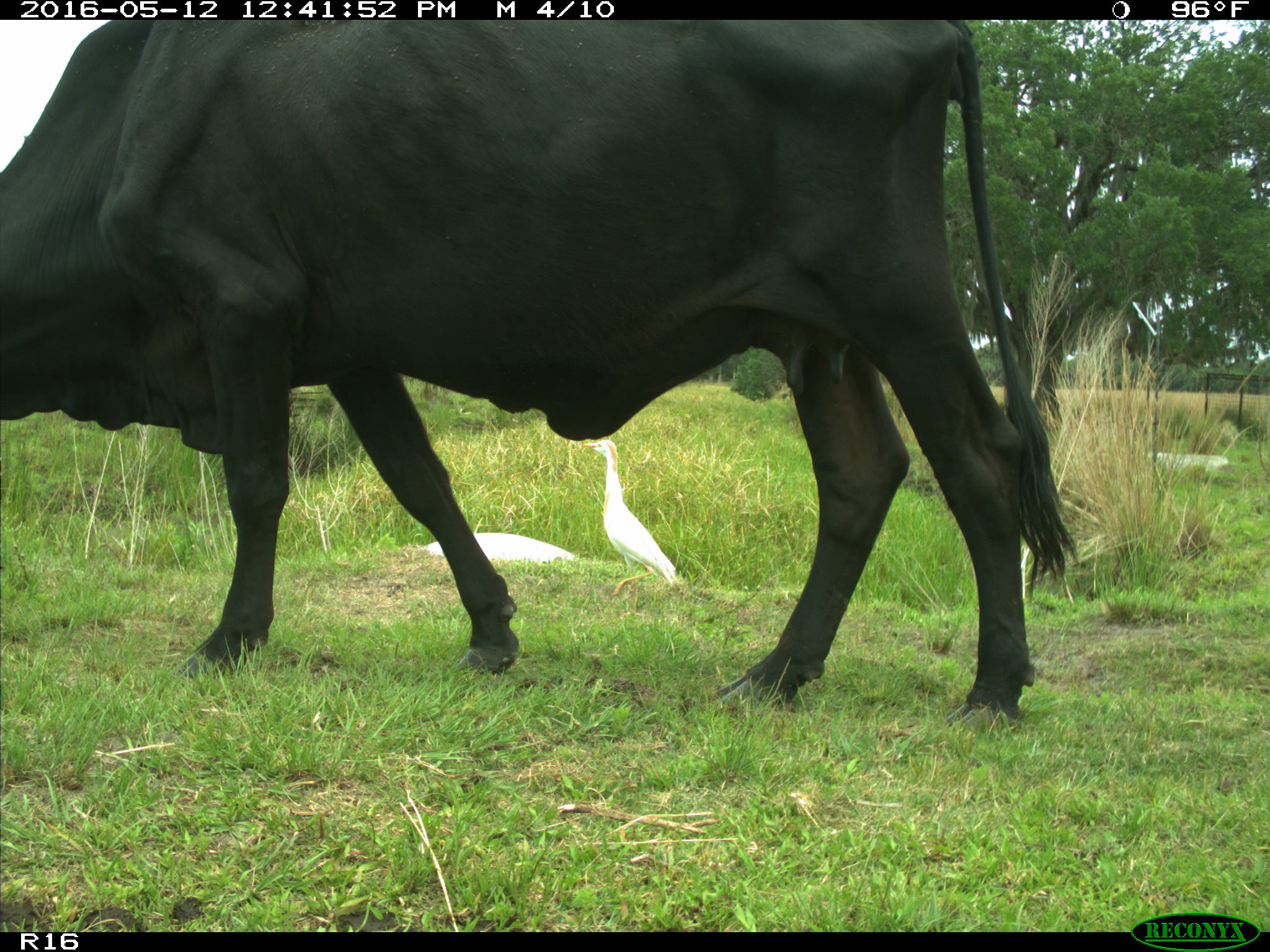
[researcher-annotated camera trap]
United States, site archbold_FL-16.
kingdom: Animalia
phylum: Chordata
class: Mammalia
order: Artiodactyla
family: Bovidae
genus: Bos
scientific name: Bos taurus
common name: domestic cow